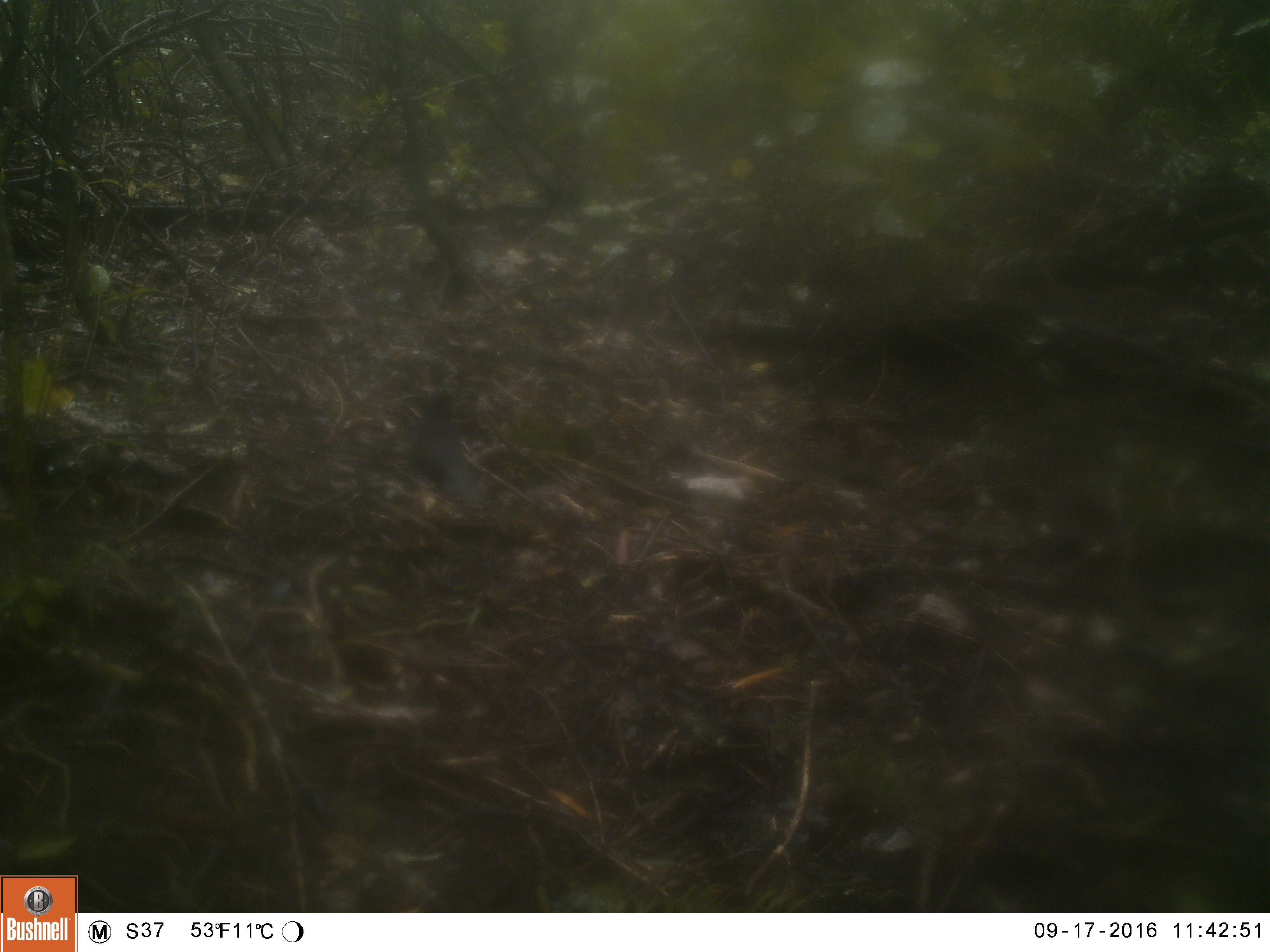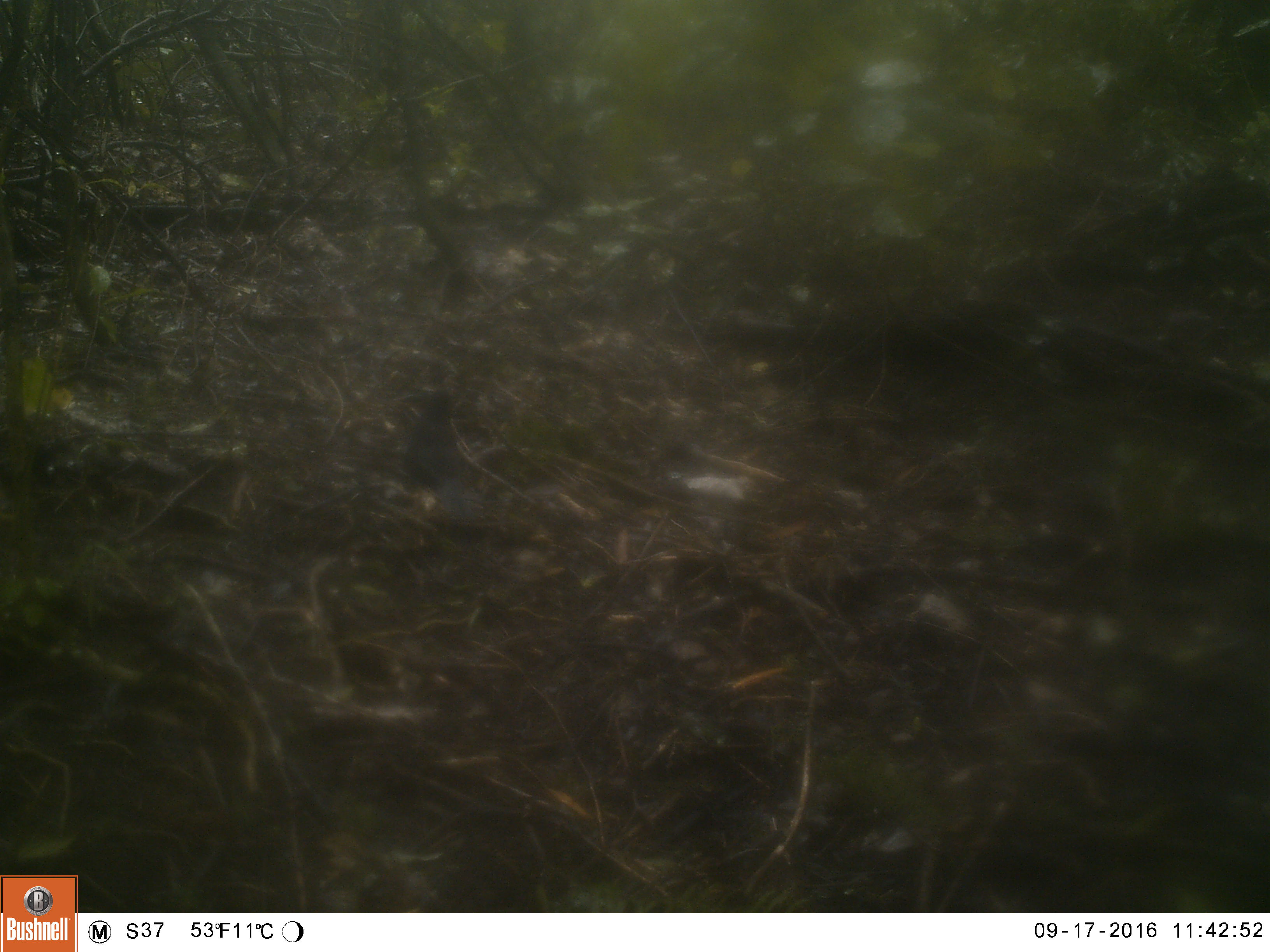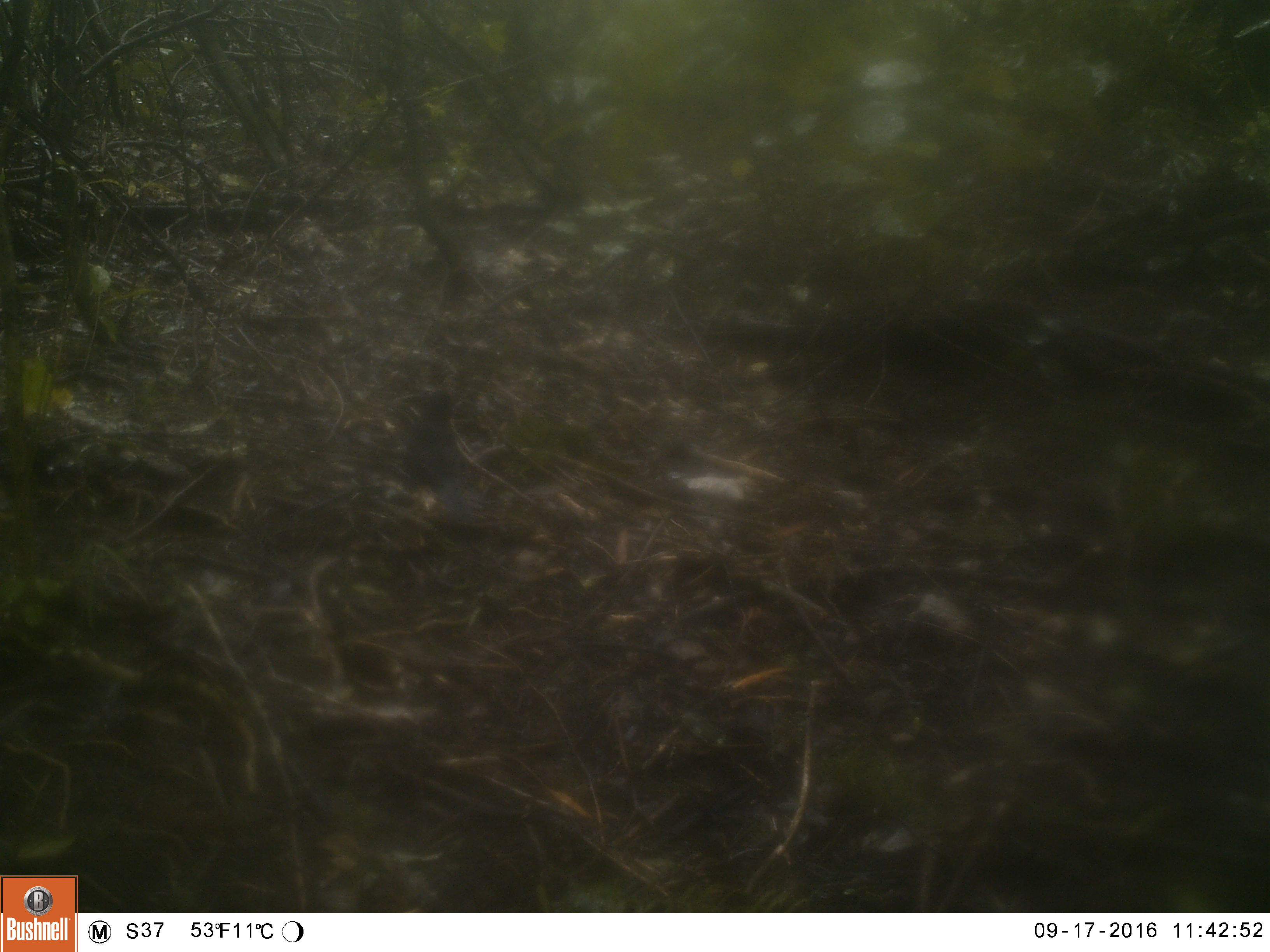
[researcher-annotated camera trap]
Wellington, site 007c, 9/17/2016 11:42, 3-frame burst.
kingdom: Animalia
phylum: Chordata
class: Aves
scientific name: Aves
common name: bird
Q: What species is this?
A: Bird (Aves).